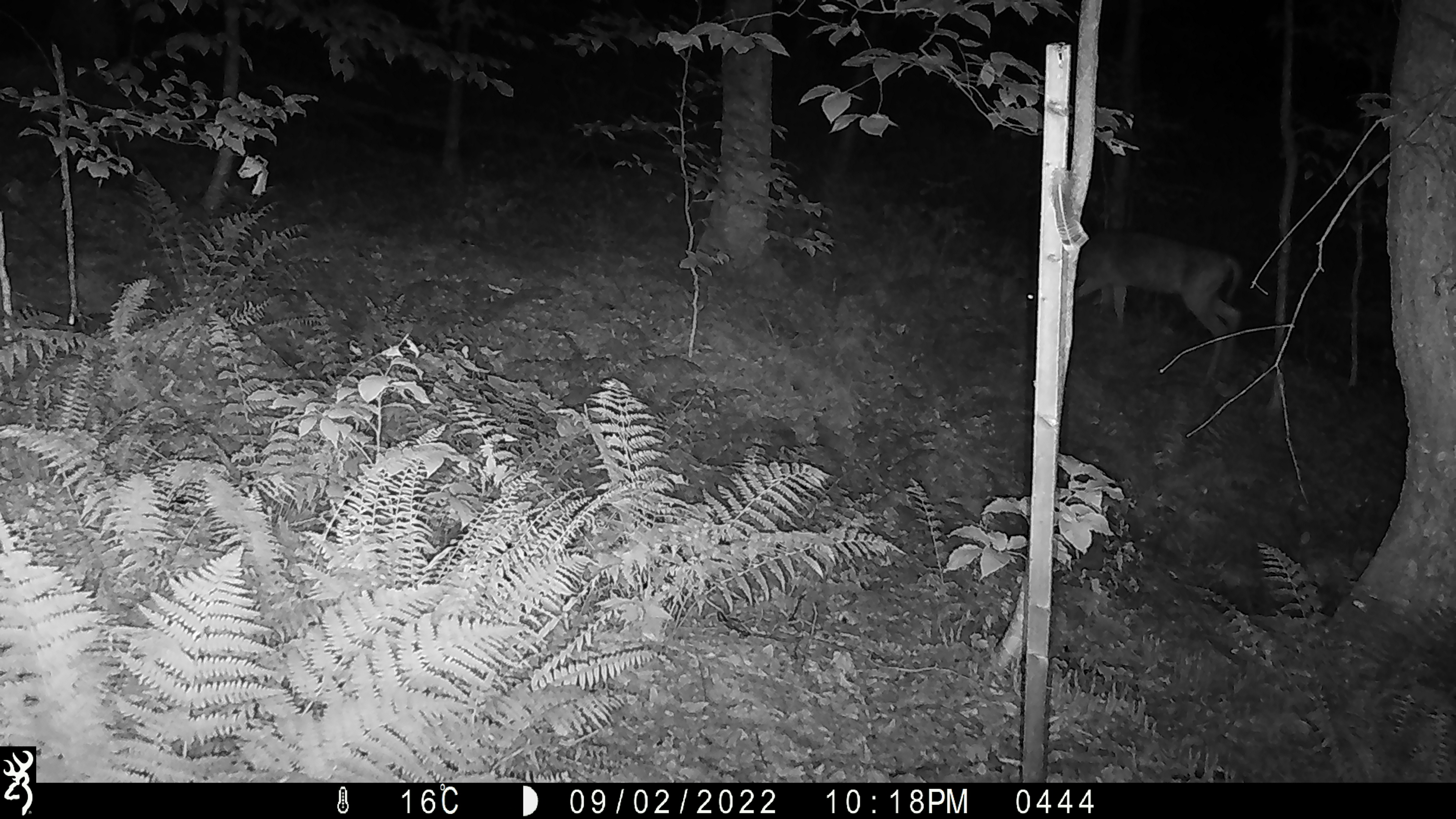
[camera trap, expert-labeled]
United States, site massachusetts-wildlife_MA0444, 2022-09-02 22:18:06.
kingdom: Animalia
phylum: Chordata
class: Mammalia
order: Artiodactyla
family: Cervidae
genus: Odocoileus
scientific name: Odocoileus virginianus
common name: white-tailed deer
White-tailed deer (Odocoileus virginianus).